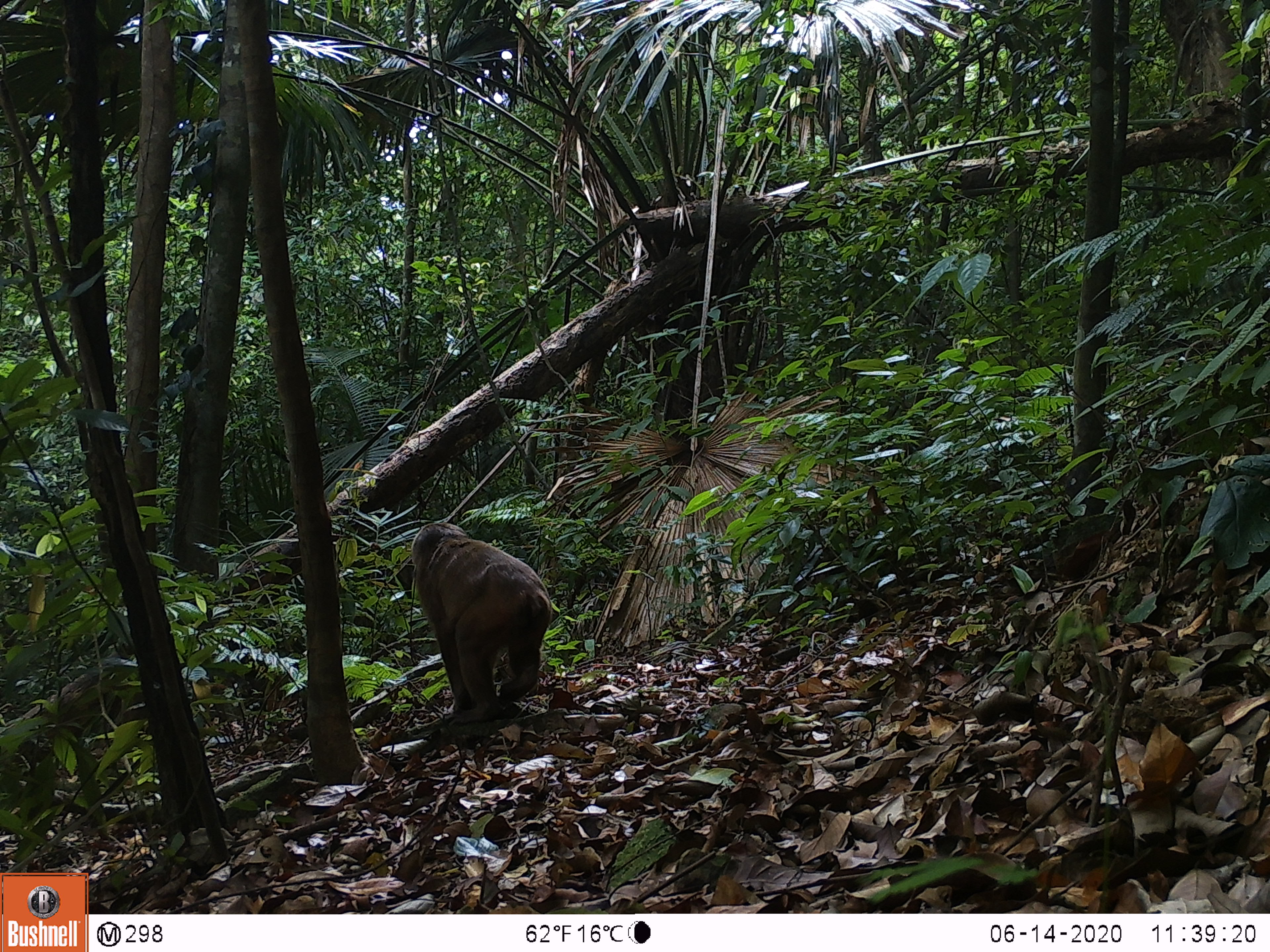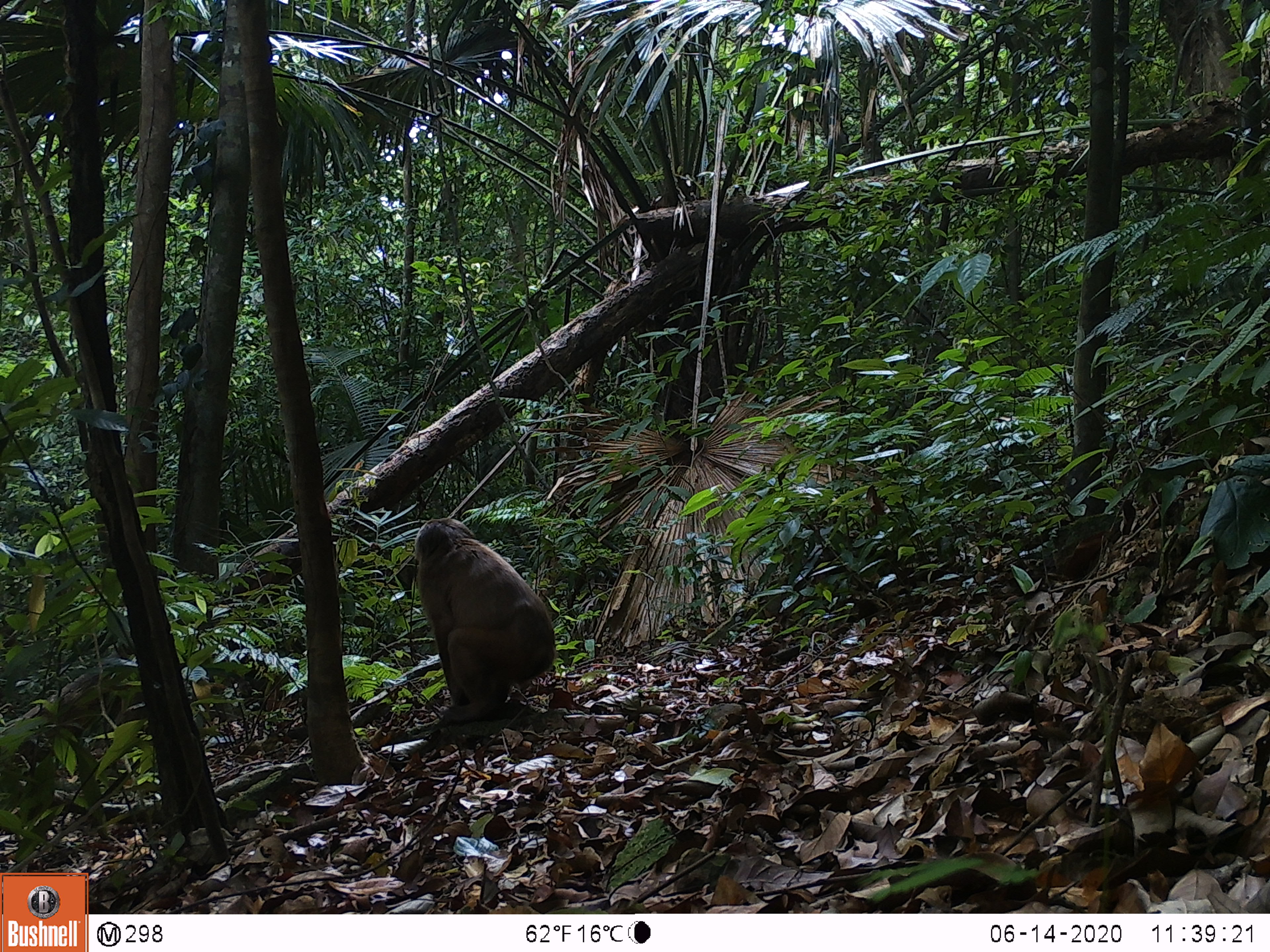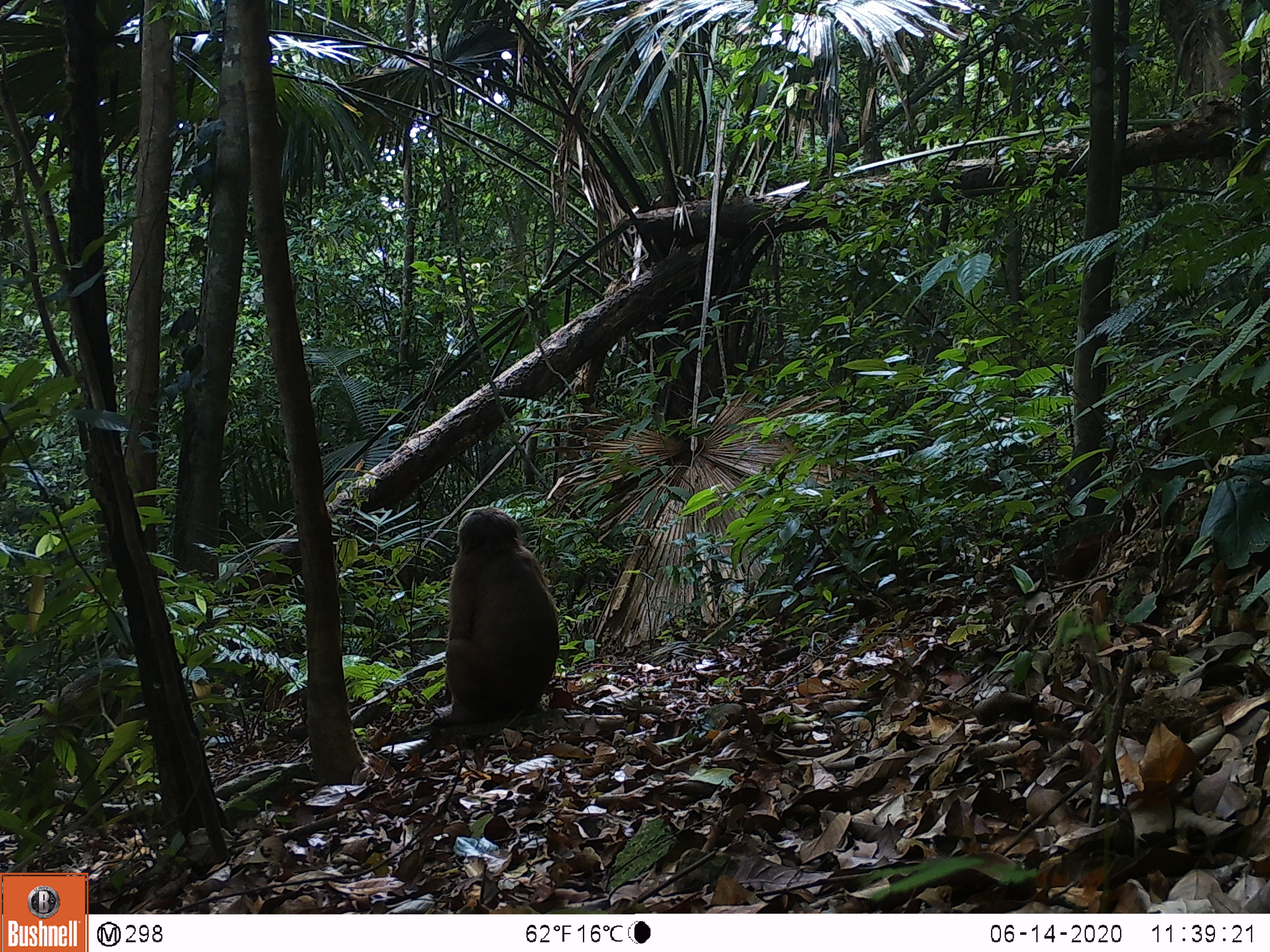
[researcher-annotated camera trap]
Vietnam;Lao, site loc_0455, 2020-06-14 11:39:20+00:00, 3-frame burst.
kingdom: Animalia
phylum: Chordata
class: Mammalia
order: Primates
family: Cercopithecidae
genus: Macaca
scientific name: Macaca arctoides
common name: stump-tailed macaque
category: stump tailed macaque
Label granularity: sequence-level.